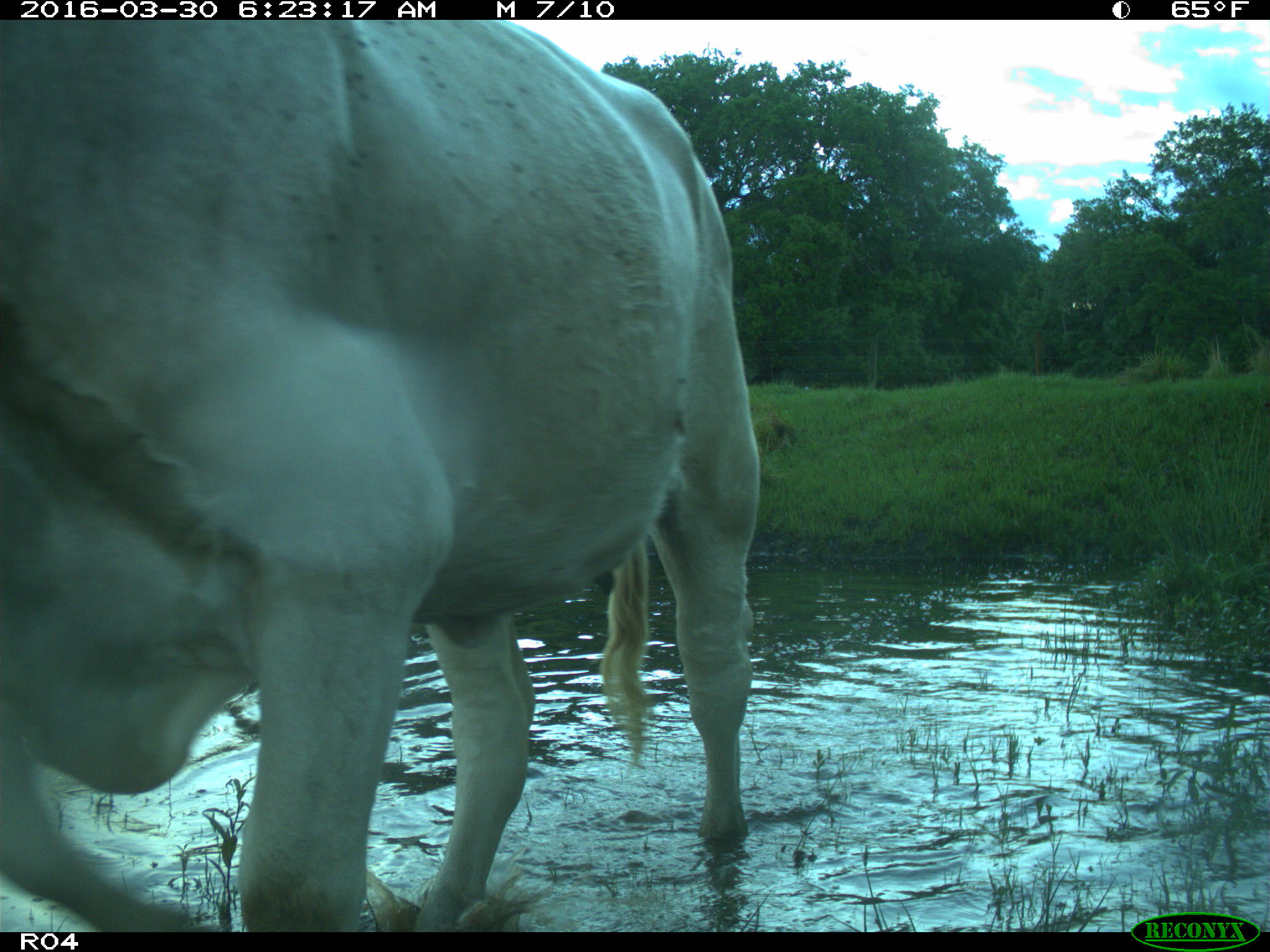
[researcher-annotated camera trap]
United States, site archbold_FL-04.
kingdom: Animalia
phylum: Chordata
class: Mammalia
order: Artiodactyla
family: Bovidae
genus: Bos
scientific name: Bos taurus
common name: domestic cow